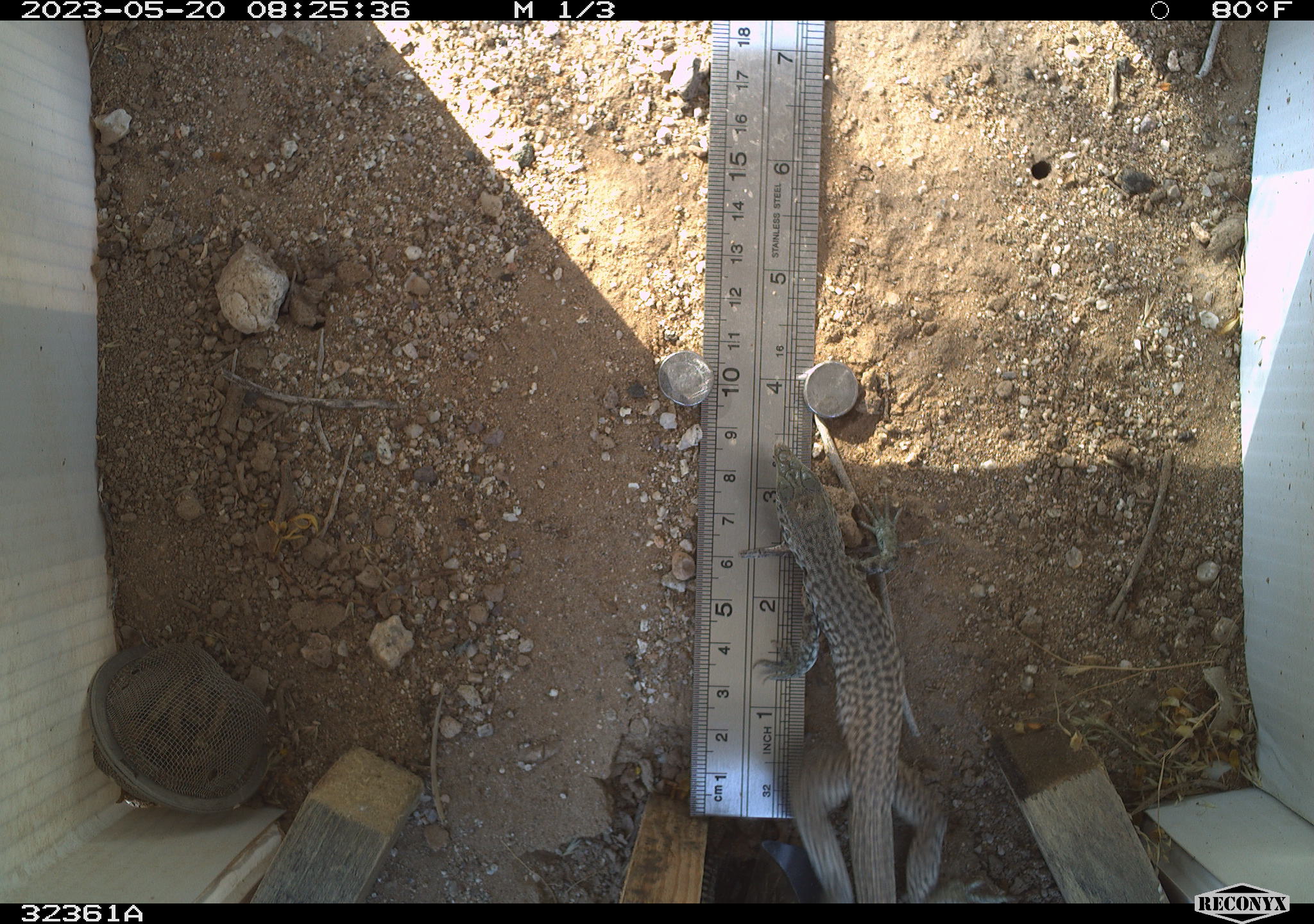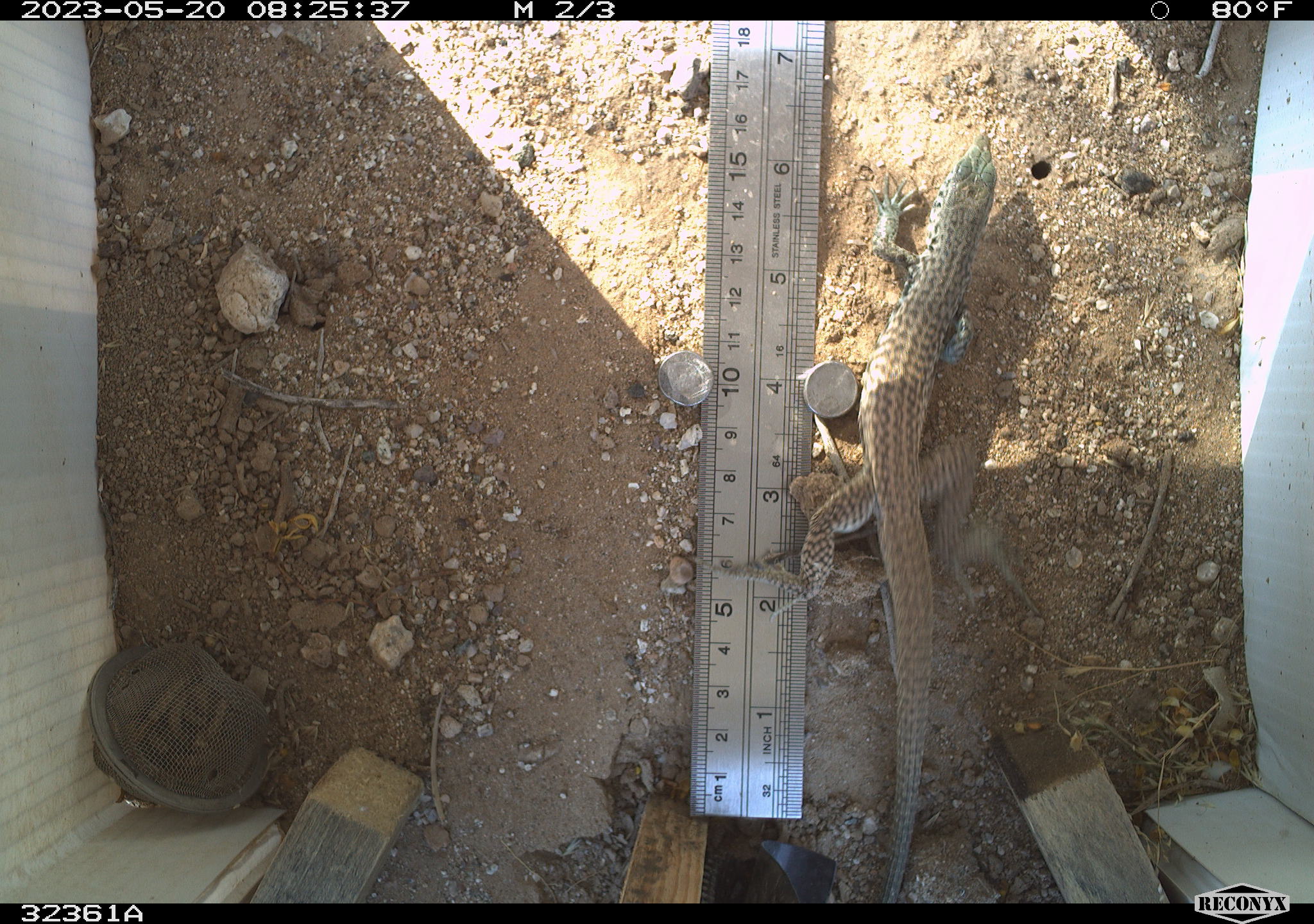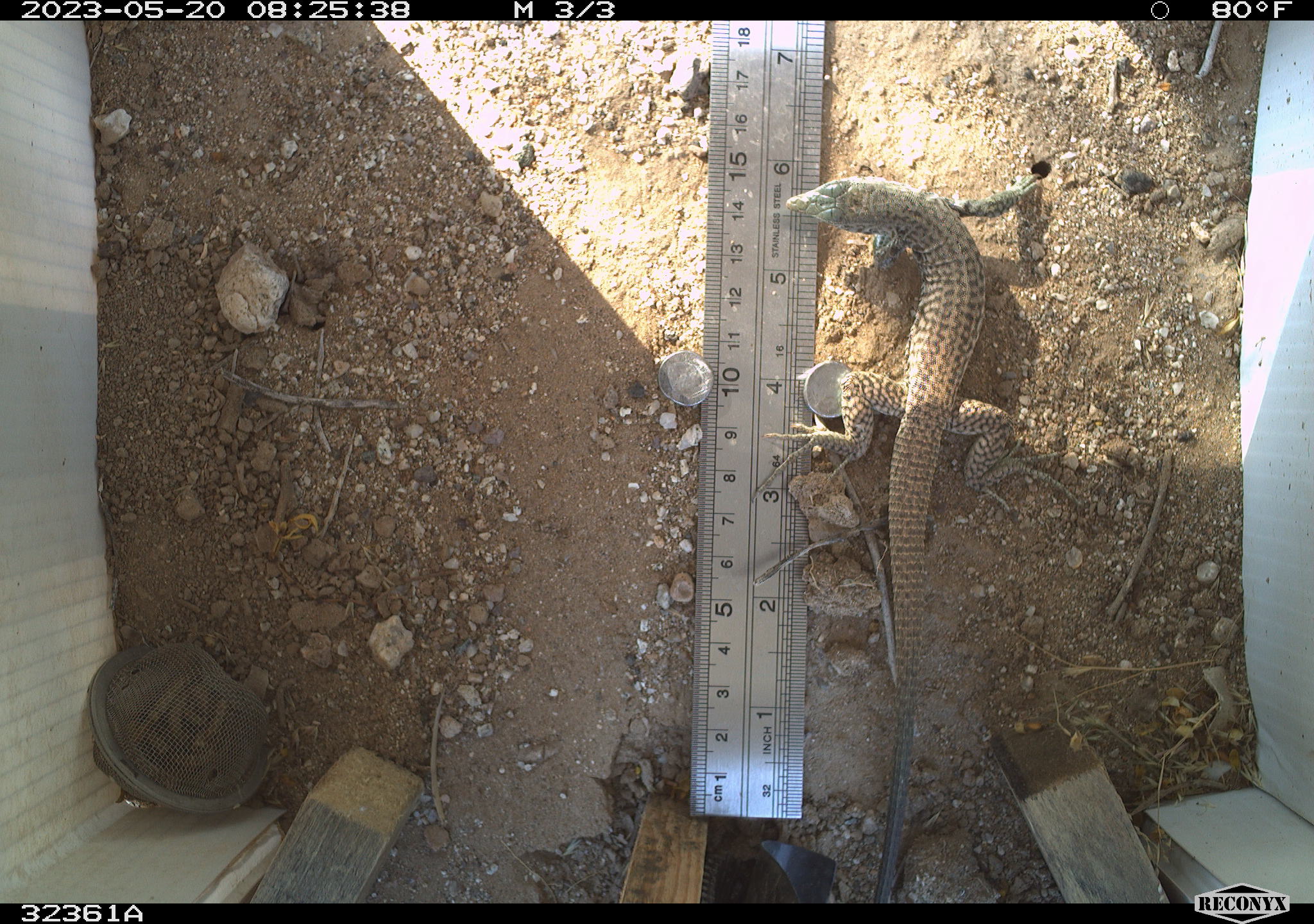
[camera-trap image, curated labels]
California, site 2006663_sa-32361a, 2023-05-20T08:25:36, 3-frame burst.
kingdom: Animalia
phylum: Chordata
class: Reptilia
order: Squamata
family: Teiidae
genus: Aspidoscelis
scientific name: Aspidoscelis tigris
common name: western whiptail